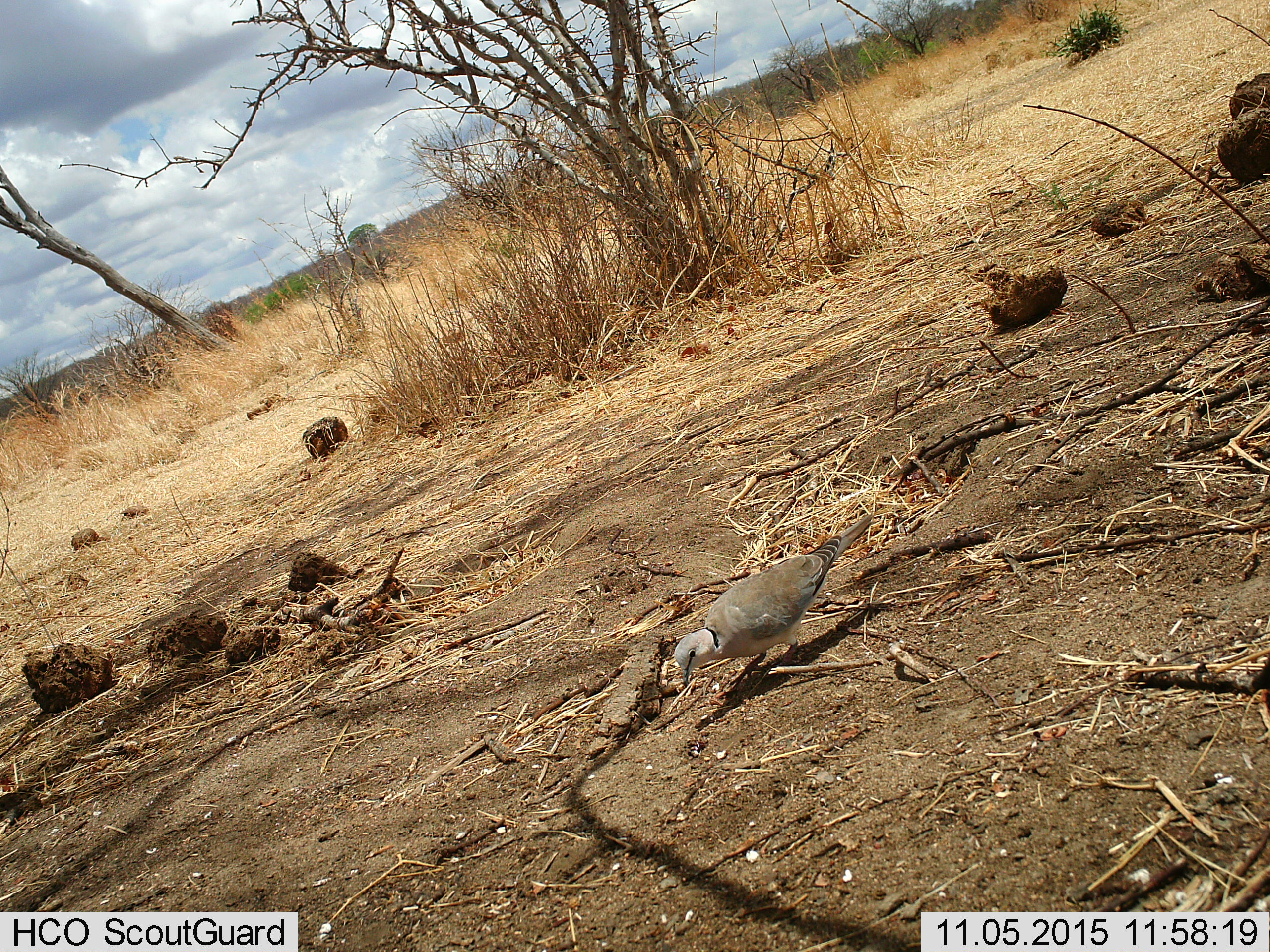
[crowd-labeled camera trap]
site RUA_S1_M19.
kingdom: Animalia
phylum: Chordata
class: Aves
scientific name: Aves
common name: bird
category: birdother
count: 1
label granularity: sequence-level